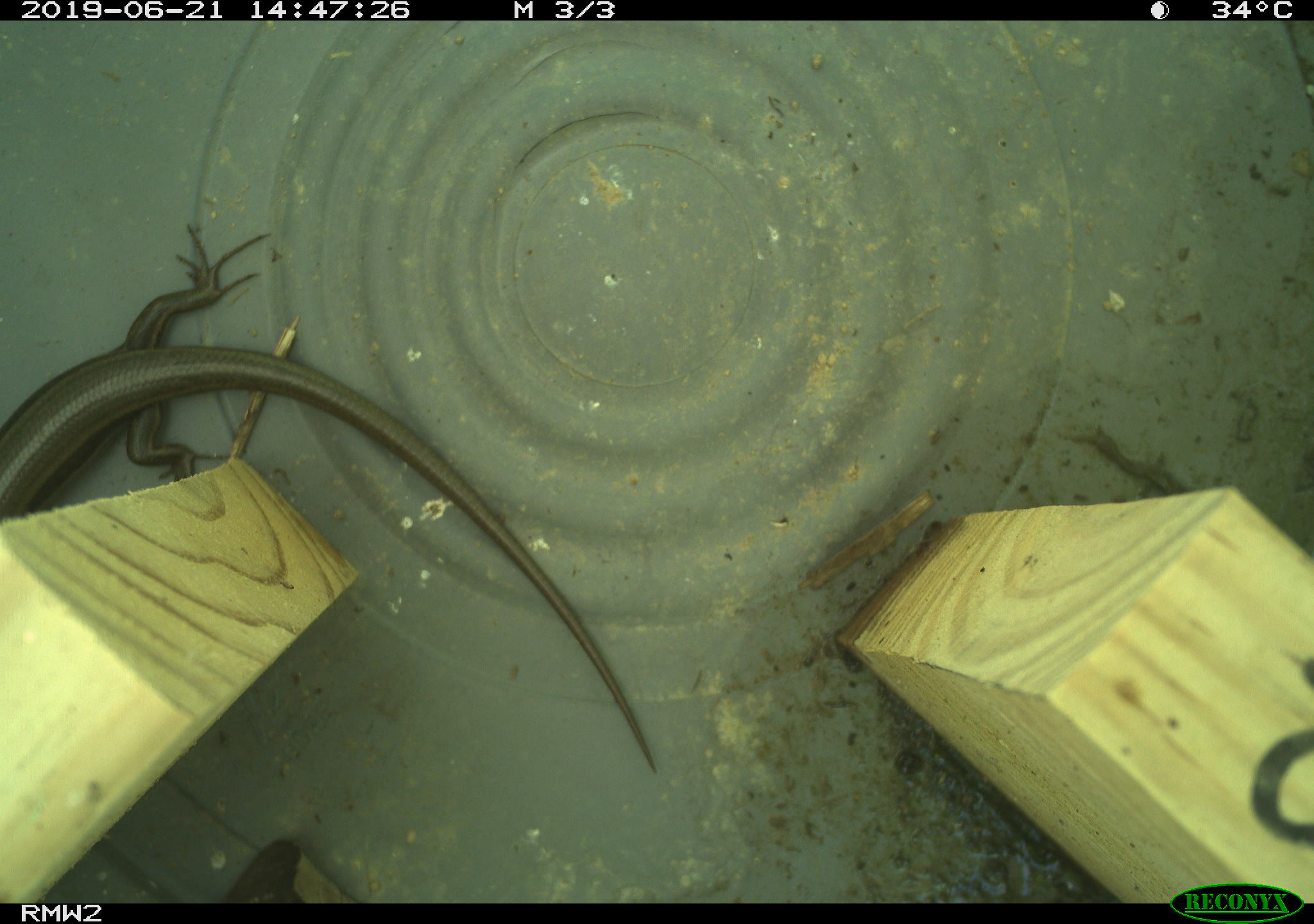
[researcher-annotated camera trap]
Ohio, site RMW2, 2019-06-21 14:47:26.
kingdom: Animalia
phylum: Chordata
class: Reptilia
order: Squamata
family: Scincidae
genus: Plestiodon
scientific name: Plestiodon fasciatus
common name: common five-lined skink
Common five-lined skink (Plestiodon fasciatus).